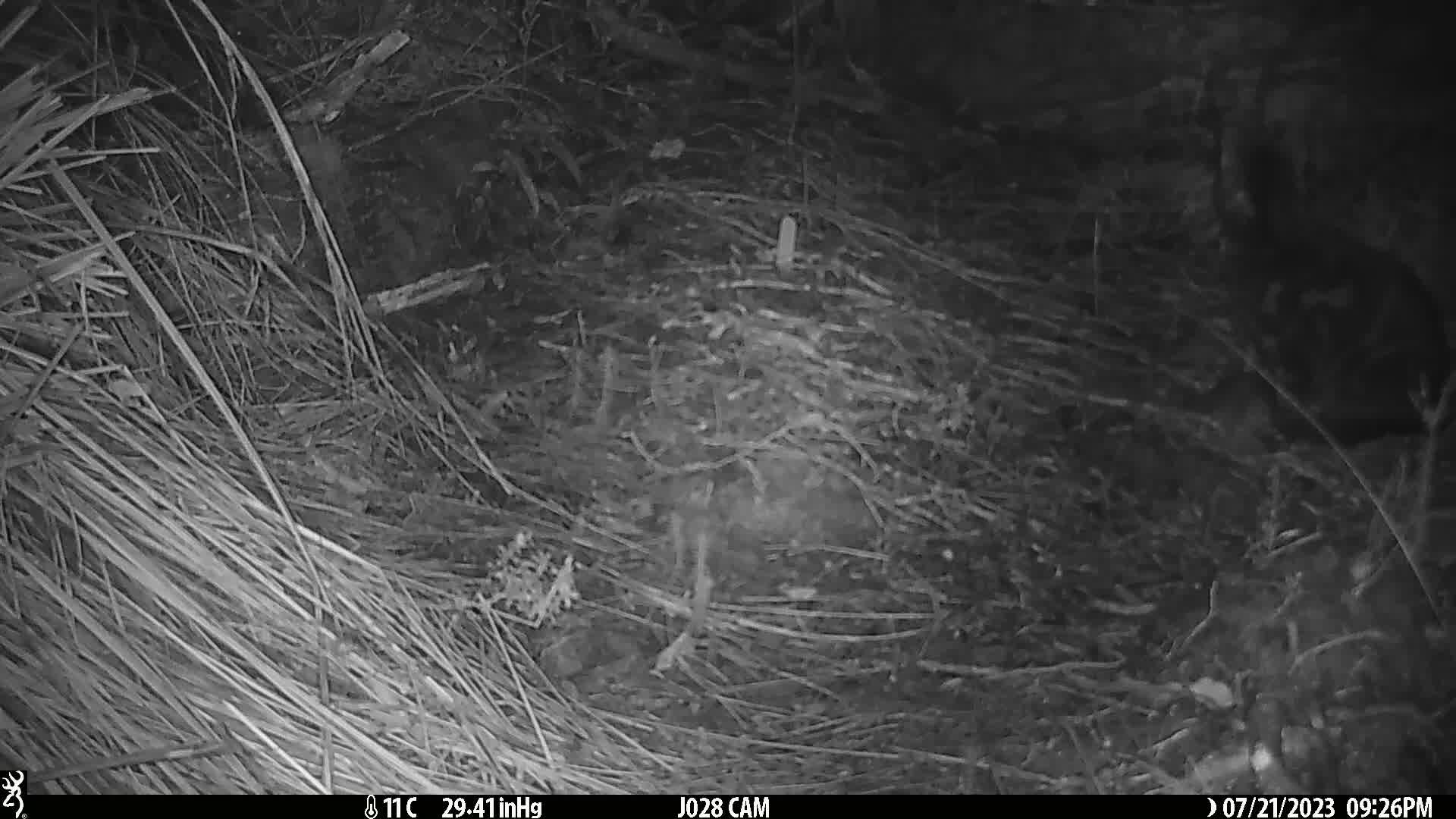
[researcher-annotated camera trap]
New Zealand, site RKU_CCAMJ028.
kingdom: Animalia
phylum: Chordata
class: Mammalia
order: Carnivora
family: Felidae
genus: Felis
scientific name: Felis catus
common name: domestic cat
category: cat